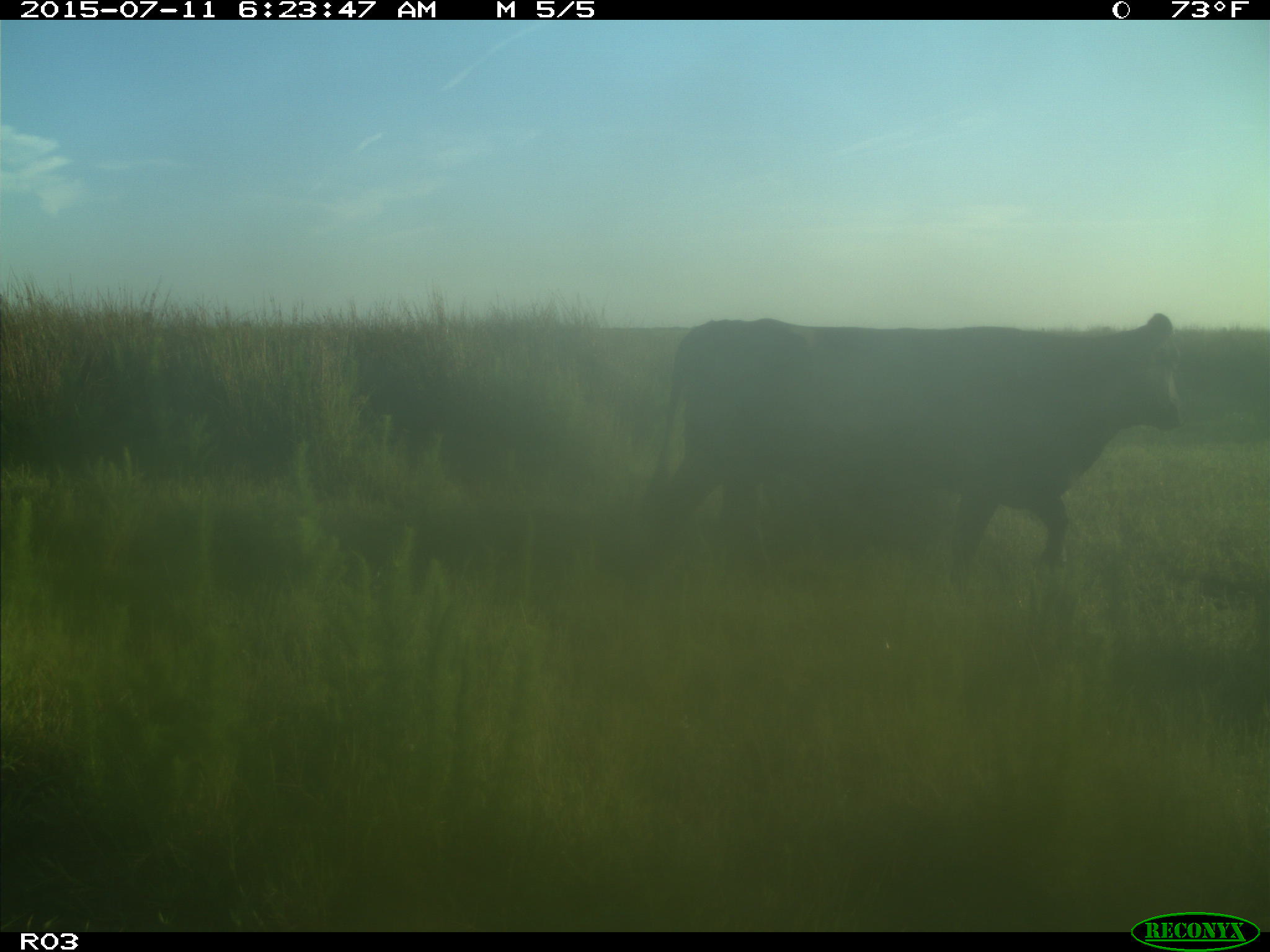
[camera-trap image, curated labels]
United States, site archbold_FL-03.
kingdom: Animalia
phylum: Chordata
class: Mammalia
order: Artiodactyla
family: Bovidae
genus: Bos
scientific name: Bos taurus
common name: domestic cow